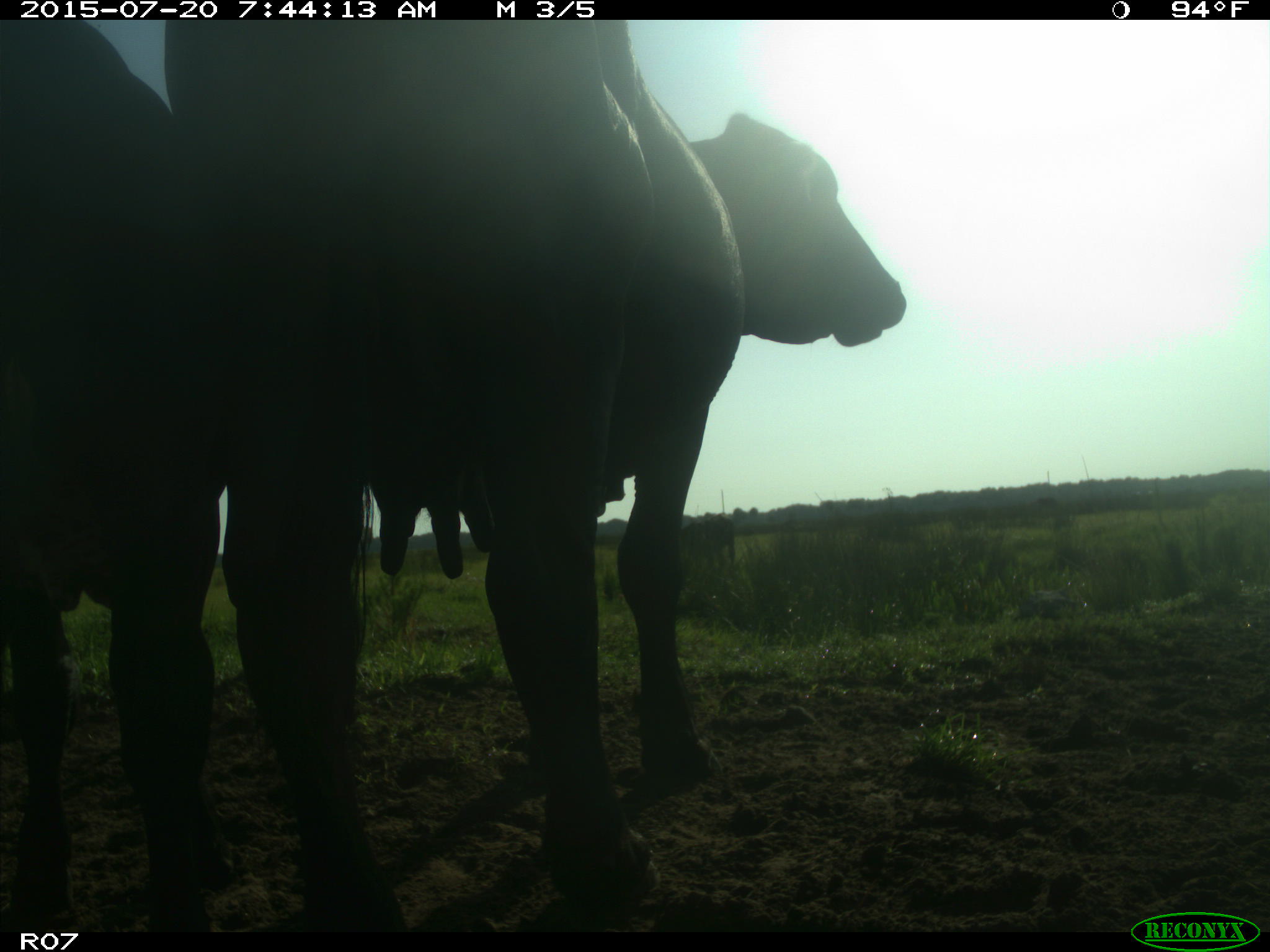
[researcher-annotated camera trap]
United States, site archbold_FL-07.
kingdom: Animalia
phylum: Chordata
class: Mammalia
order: Artiodactyla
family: Bovidae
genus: Bos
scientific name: Bos taurus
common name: domestic cow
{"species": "Bos taurus (domestic cow)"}